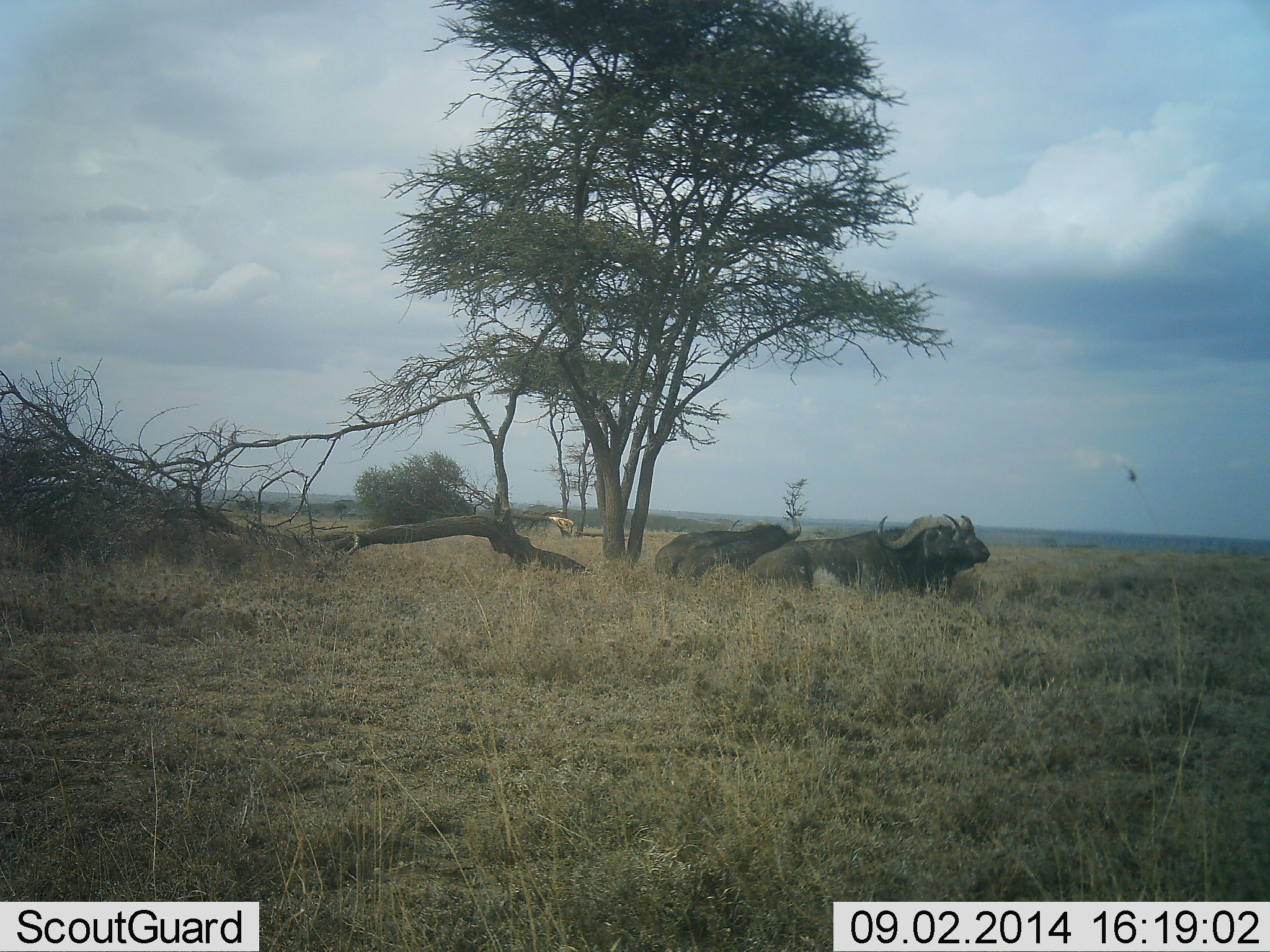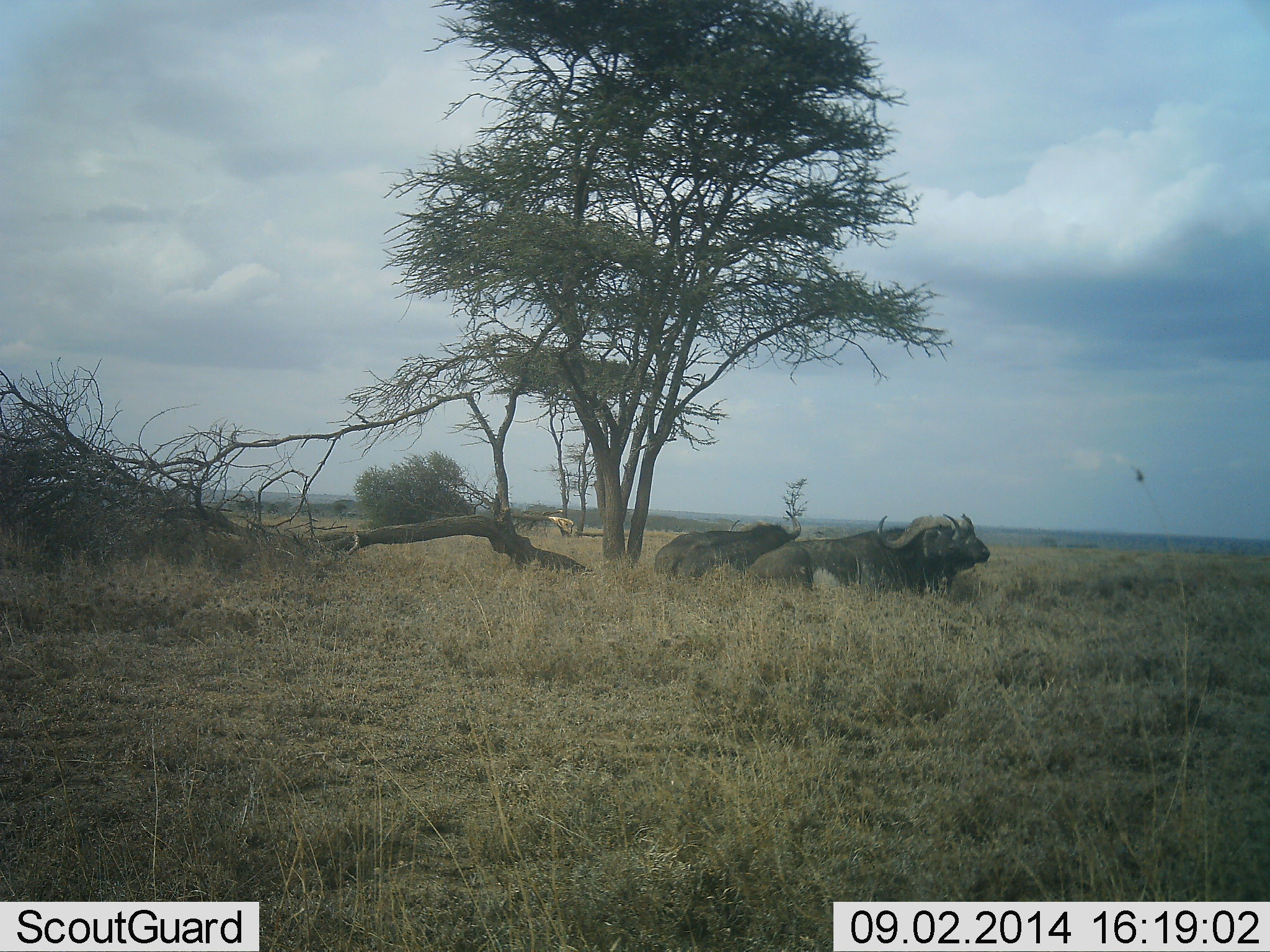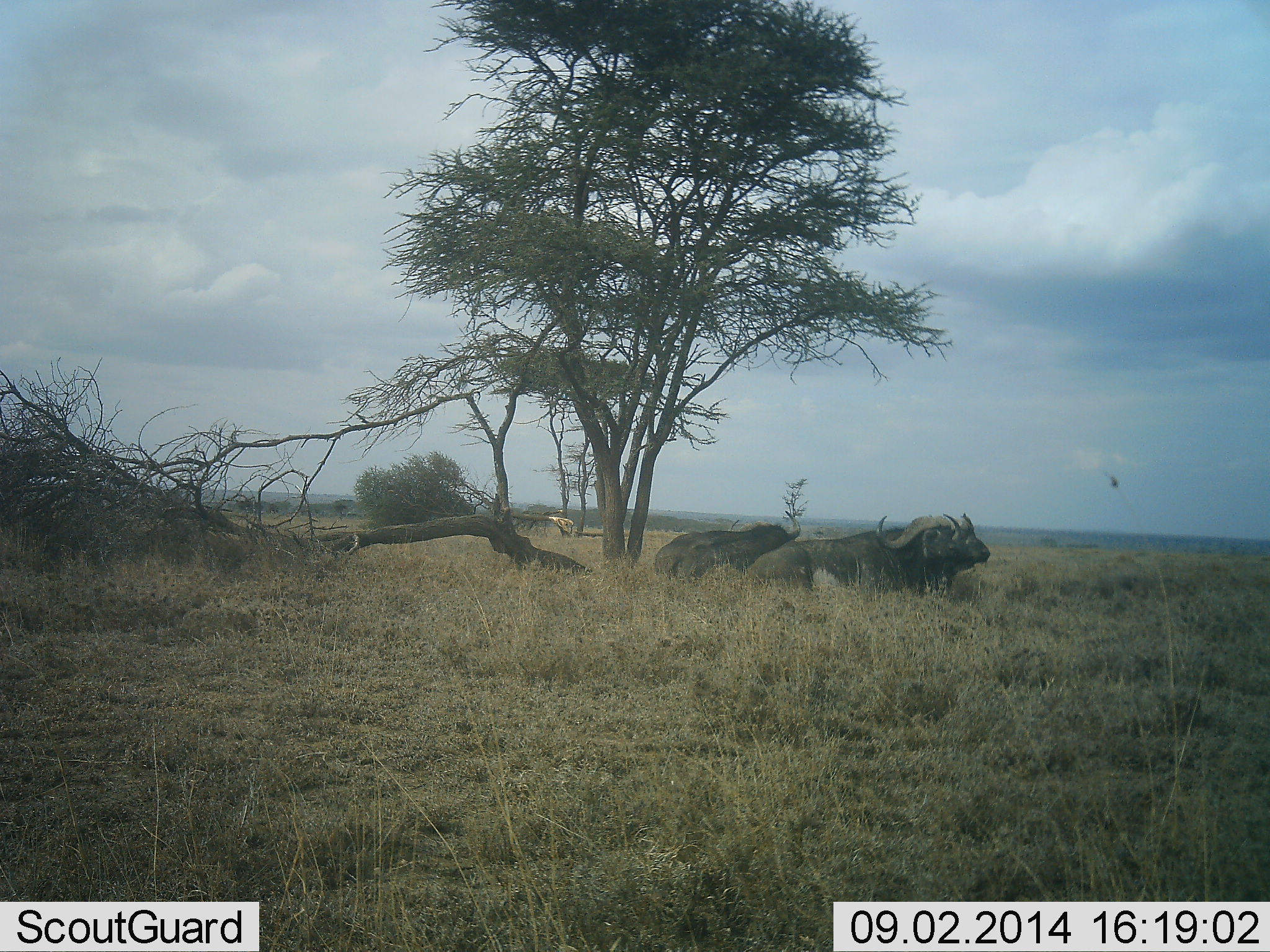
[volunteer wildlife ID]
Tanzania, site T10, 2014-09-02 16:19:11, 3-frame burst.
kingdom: Animalia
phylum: Chordata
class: Mammalia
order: Artiodactyla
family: Bovidae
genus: Syncerus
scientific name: Syncerus caffer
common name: cape buffalo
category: buffalo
Buffalo (cape buffalo) (Syncerus caffer), count 3. Behavior (volunteer vote fractions): standing 0%, resting 100%, moving 0%, interacting 0%. Young present (vote fraction): 0%. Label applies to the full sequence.